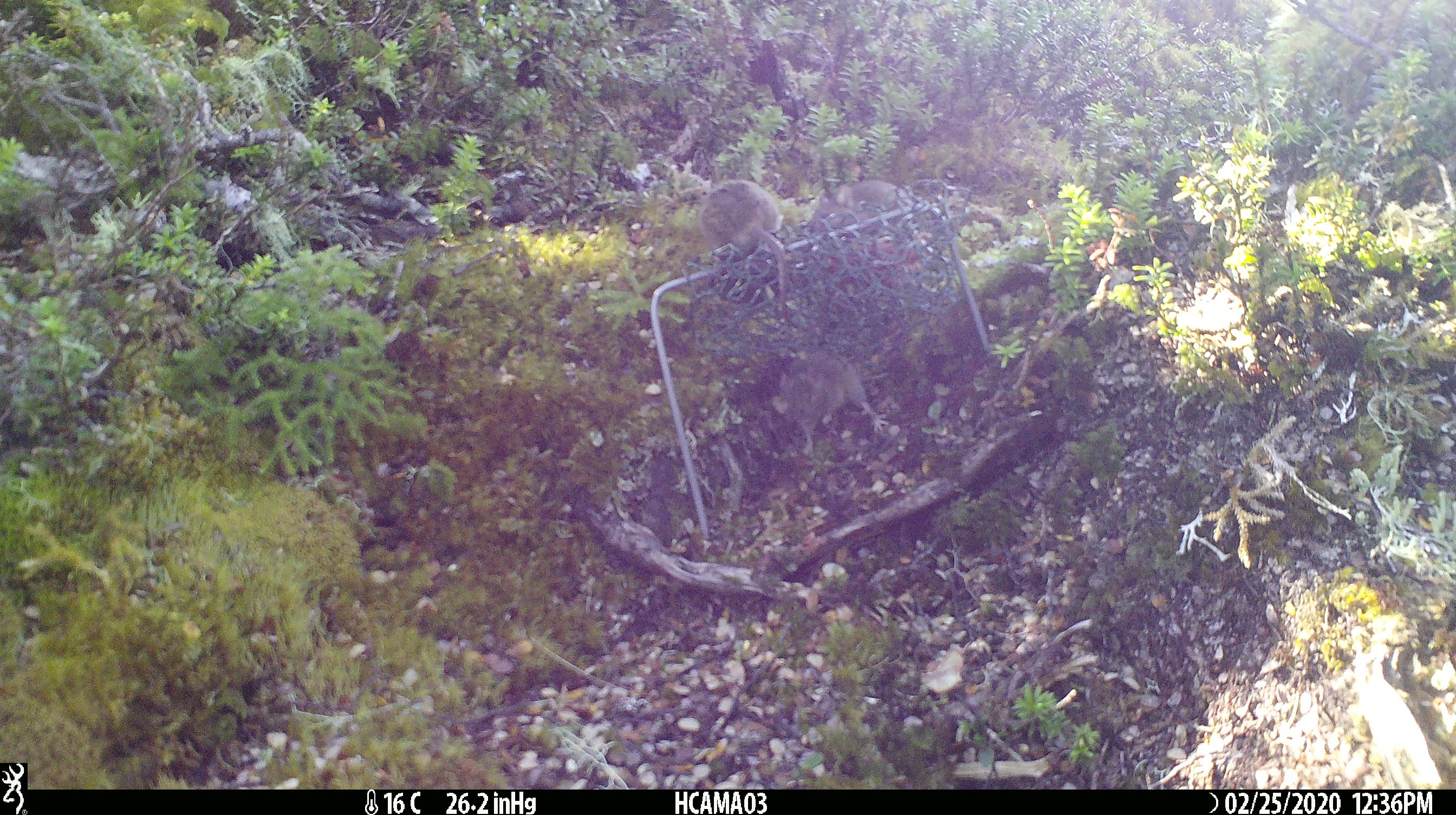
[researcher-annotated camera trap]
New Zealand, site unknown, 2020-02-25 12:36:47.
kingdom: Animalia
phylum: Chordata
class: Mammalia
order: Rodentia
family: Muridae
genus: Mus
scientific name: Mus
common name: mouse